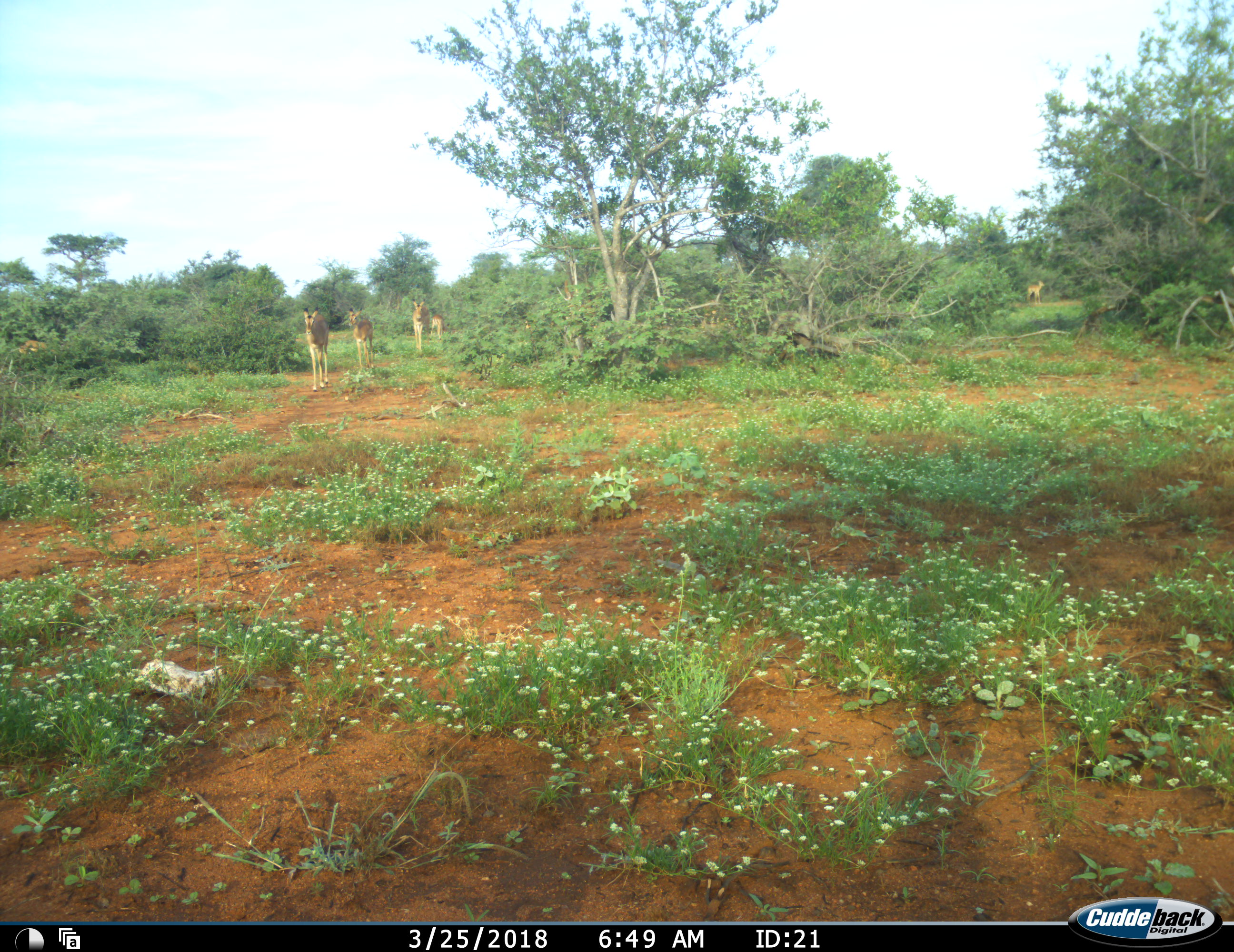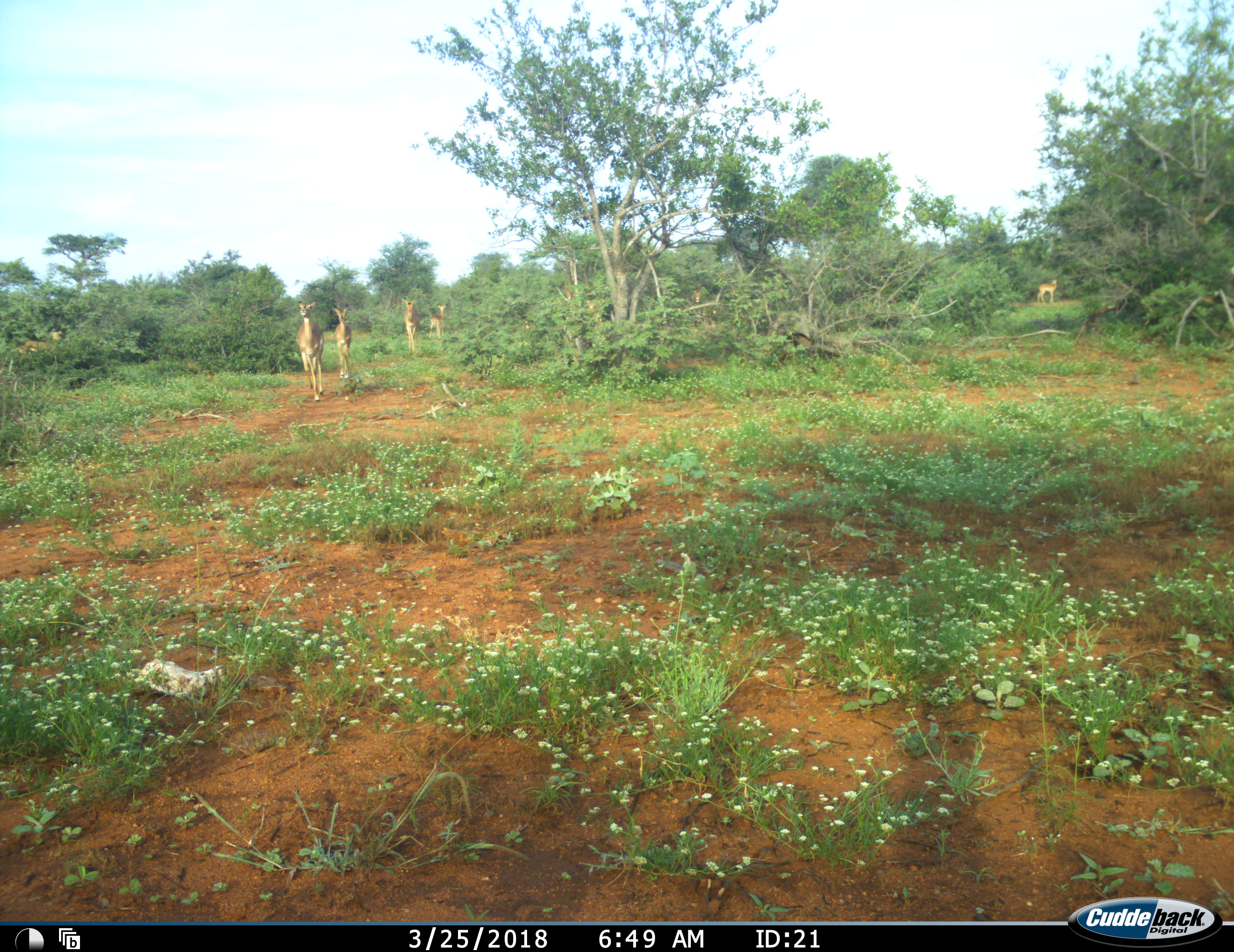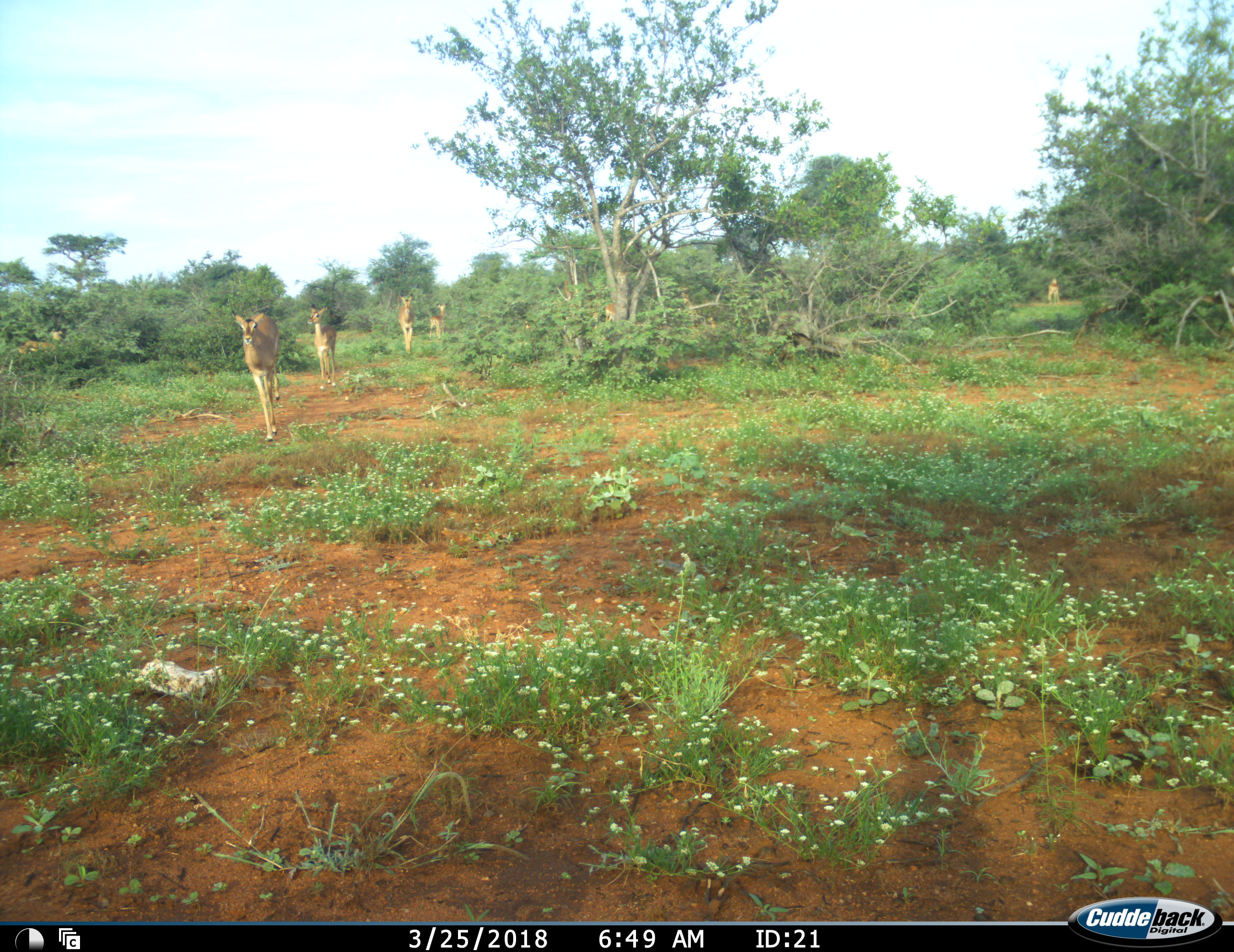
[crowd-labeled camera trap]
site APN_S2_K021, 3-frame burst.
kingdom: Animalia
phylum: Chordata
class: Mammalia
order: Artiodactyla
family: Bovidae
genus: Aepyceros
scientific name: Aepyceros melampus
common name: impala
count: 7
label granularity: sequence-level